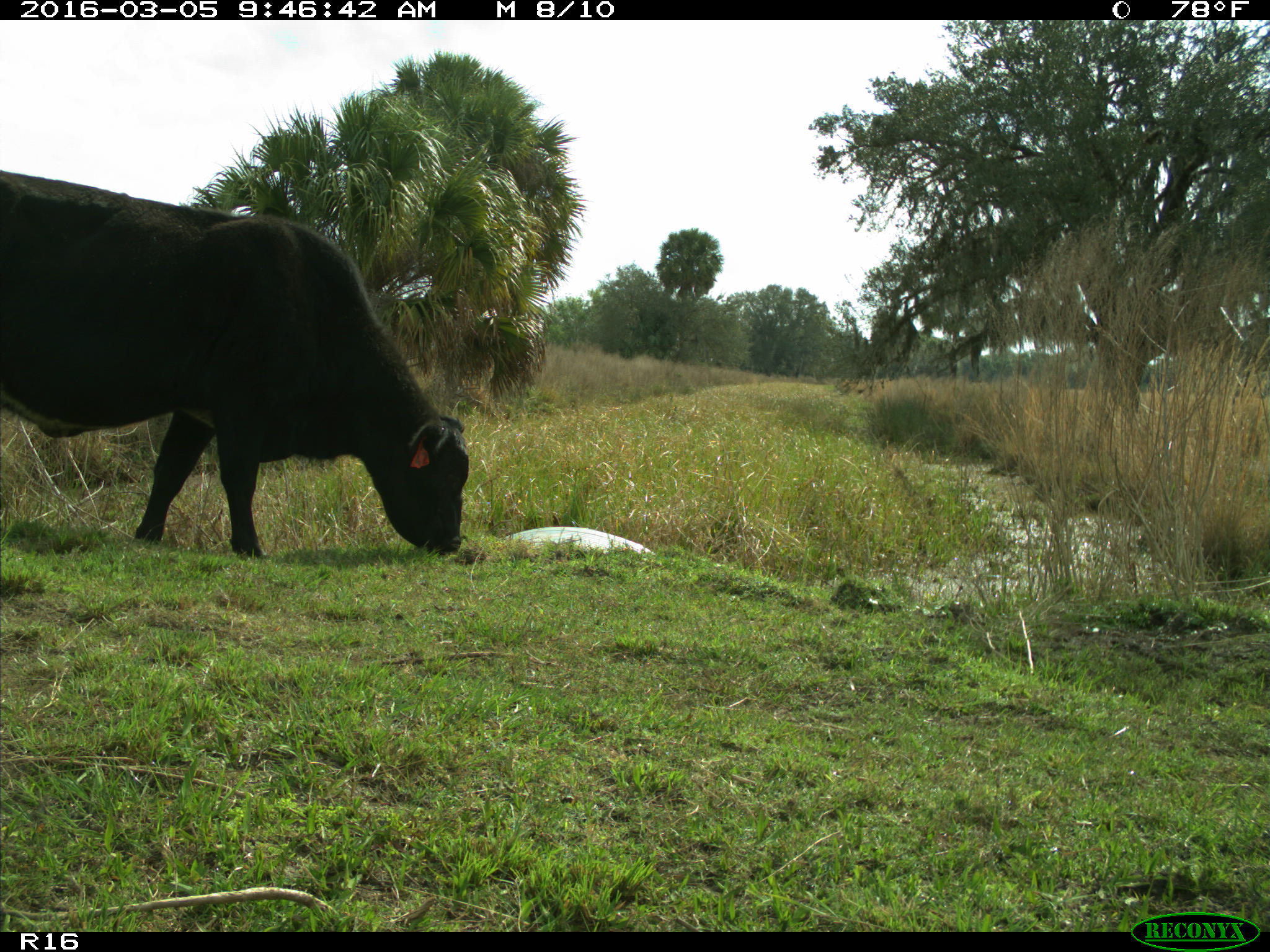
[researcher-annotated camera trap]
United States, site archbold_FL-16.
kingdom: Animalia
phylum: Chordata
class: Mammalia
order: Artiodactyla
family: Bovidae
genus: Bos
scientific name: Bos taurus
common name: domestic cow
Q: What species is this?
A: Bos taurus (domestic cow).